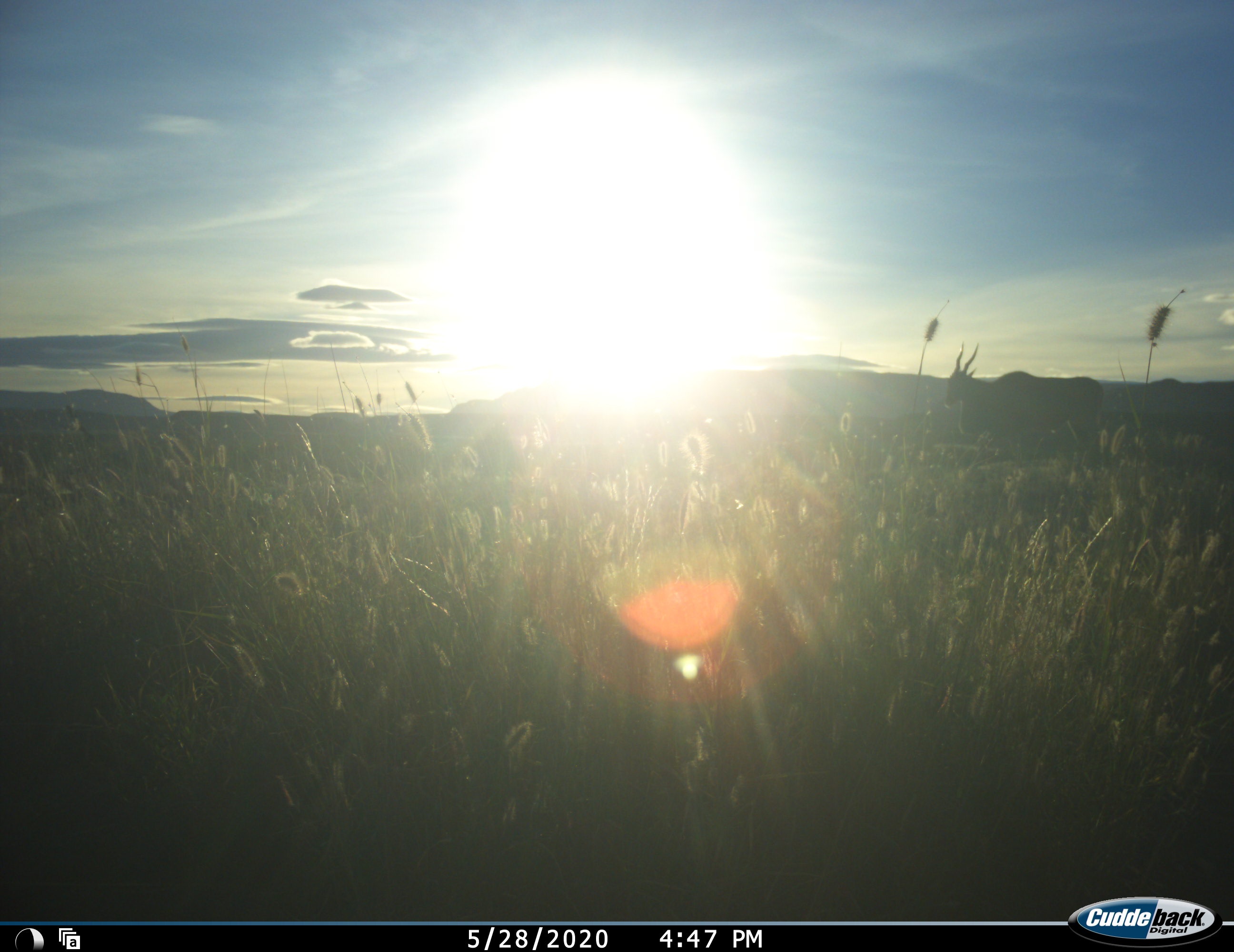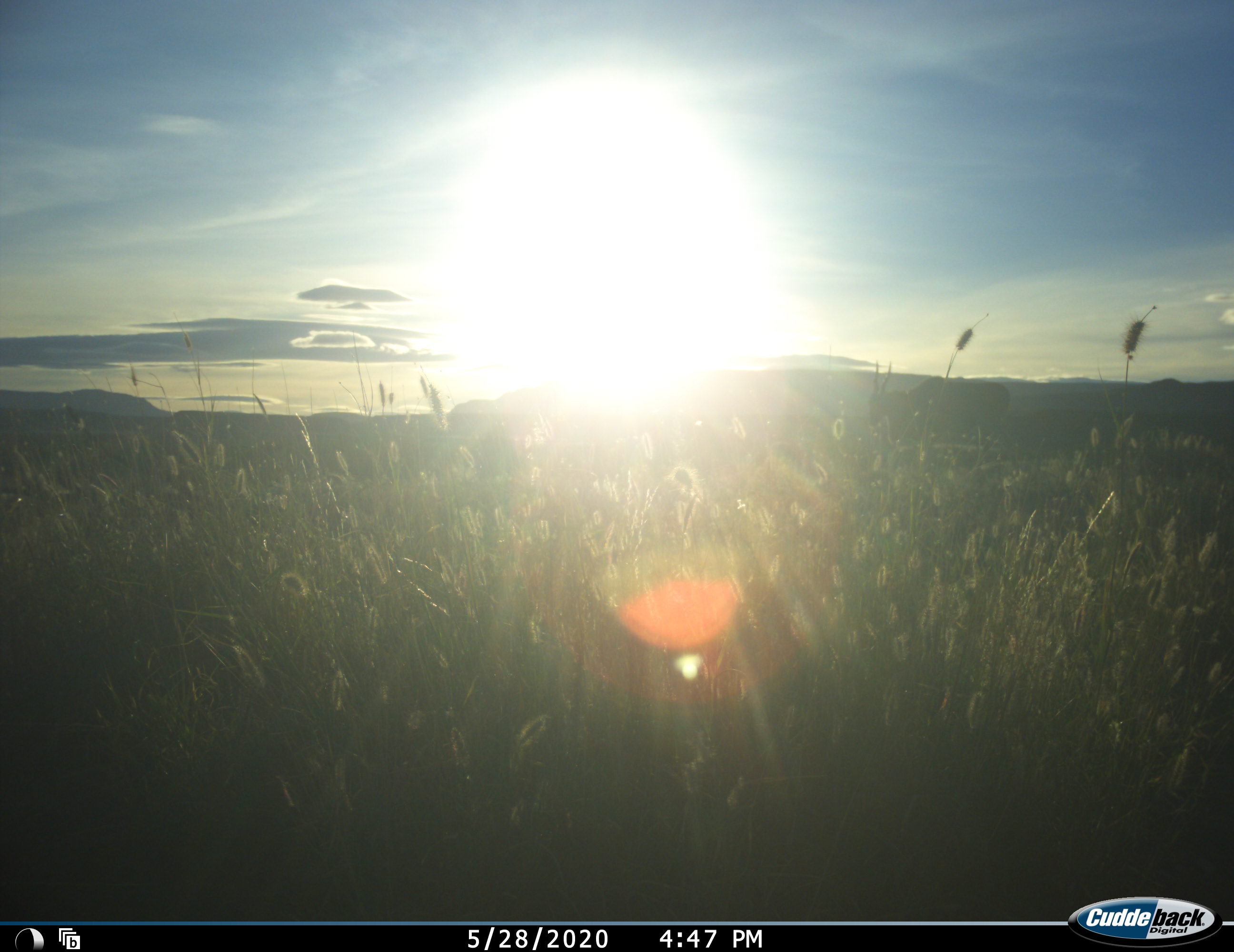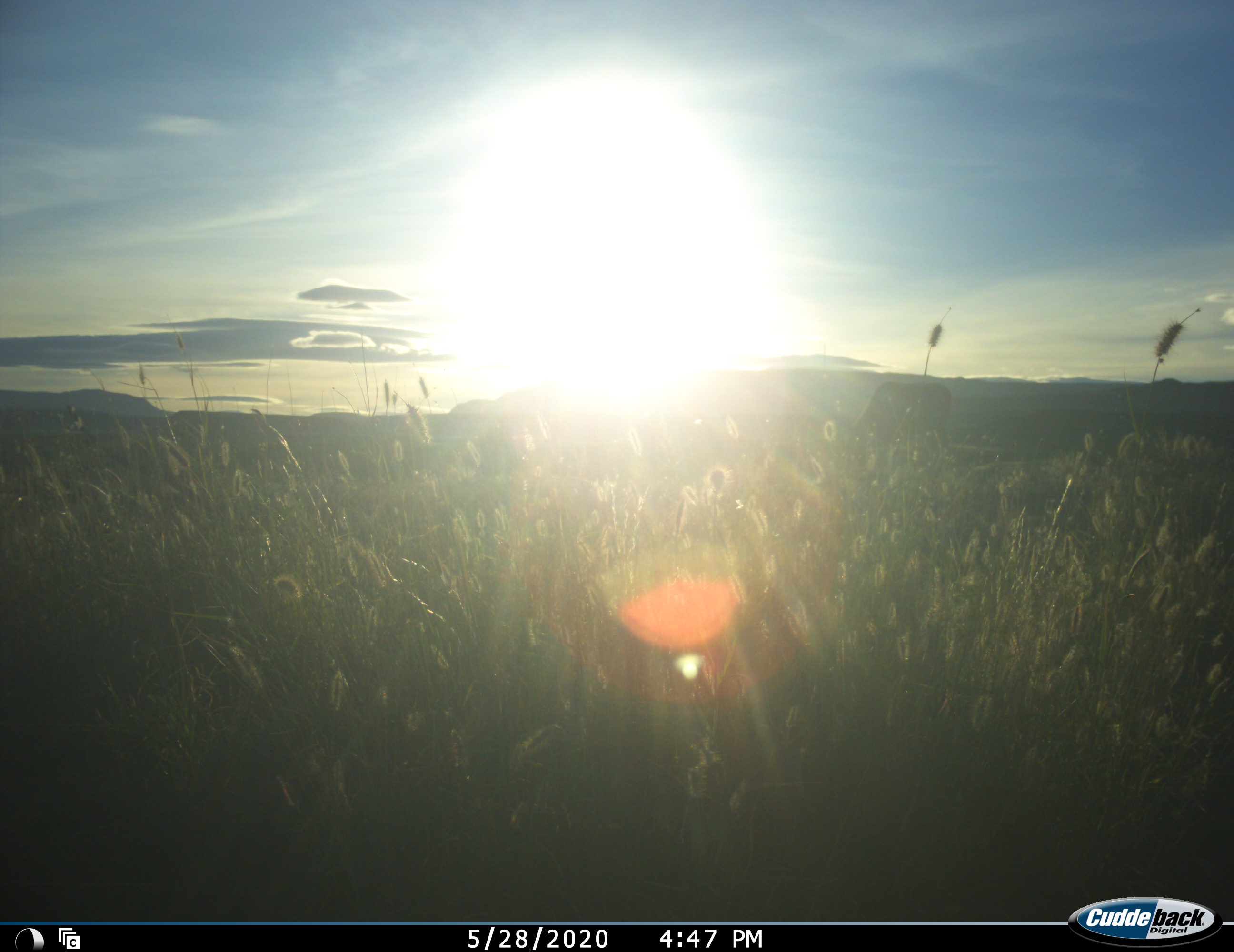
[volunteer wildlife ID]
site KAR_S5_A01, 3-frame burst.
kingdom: Animalia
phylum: Chordata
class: Mammalia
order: Artiodactyla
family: Bovidae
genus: Tragelaphus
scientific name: Tragelaphus oryx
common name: eland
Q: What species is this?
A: Eland (Tragelaphus oryx).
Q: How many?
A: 1.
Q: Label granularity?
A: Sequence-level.